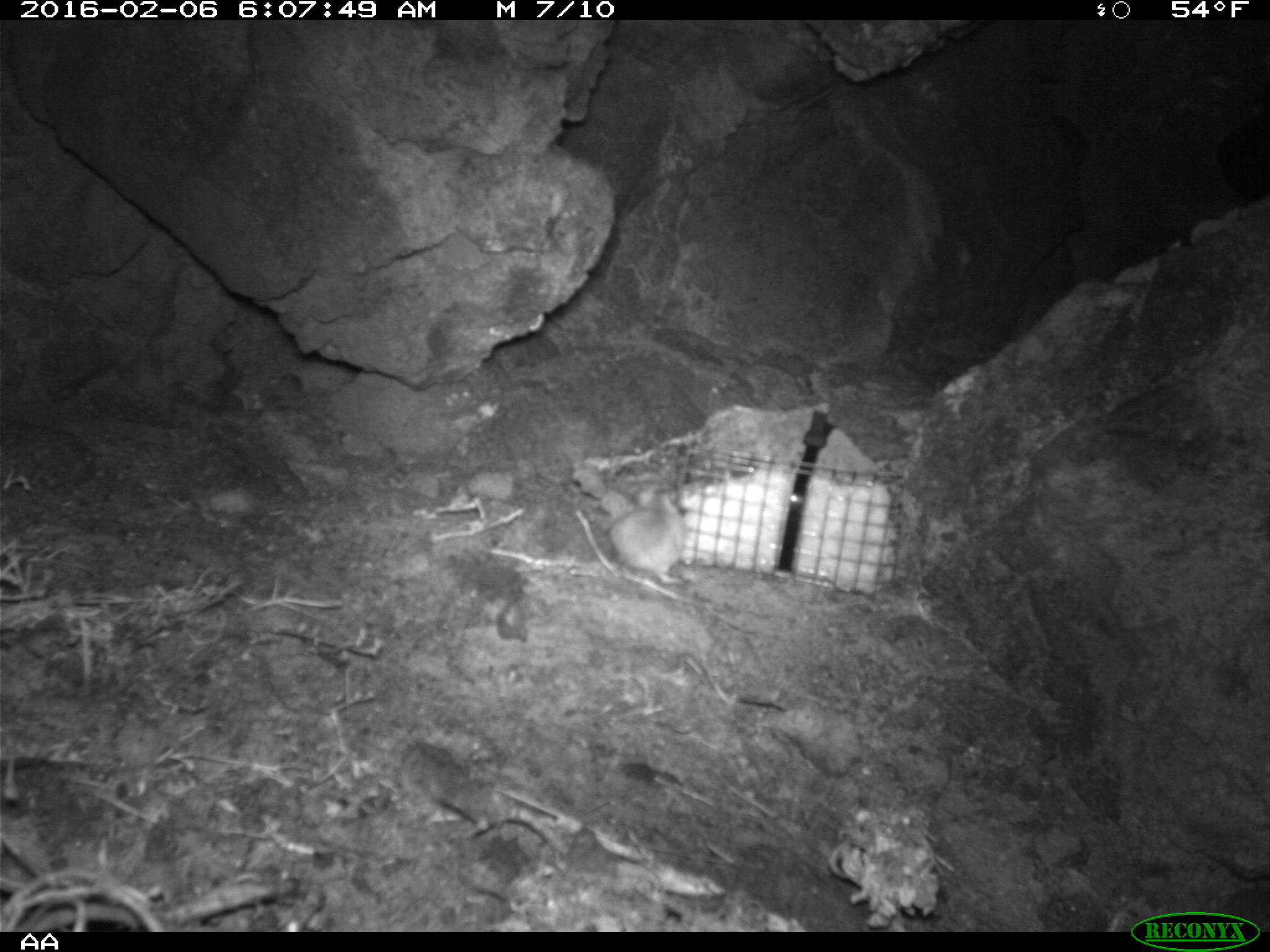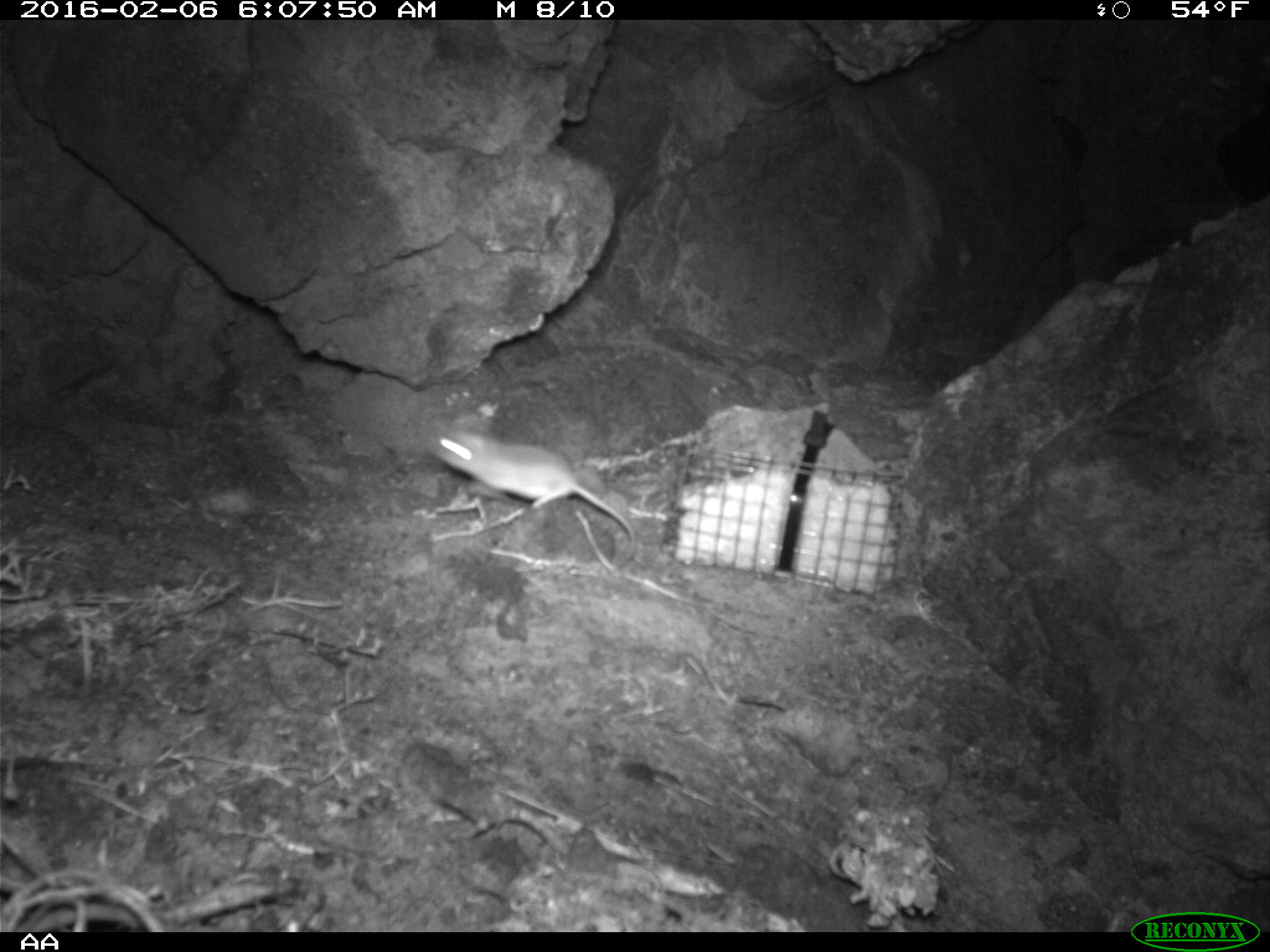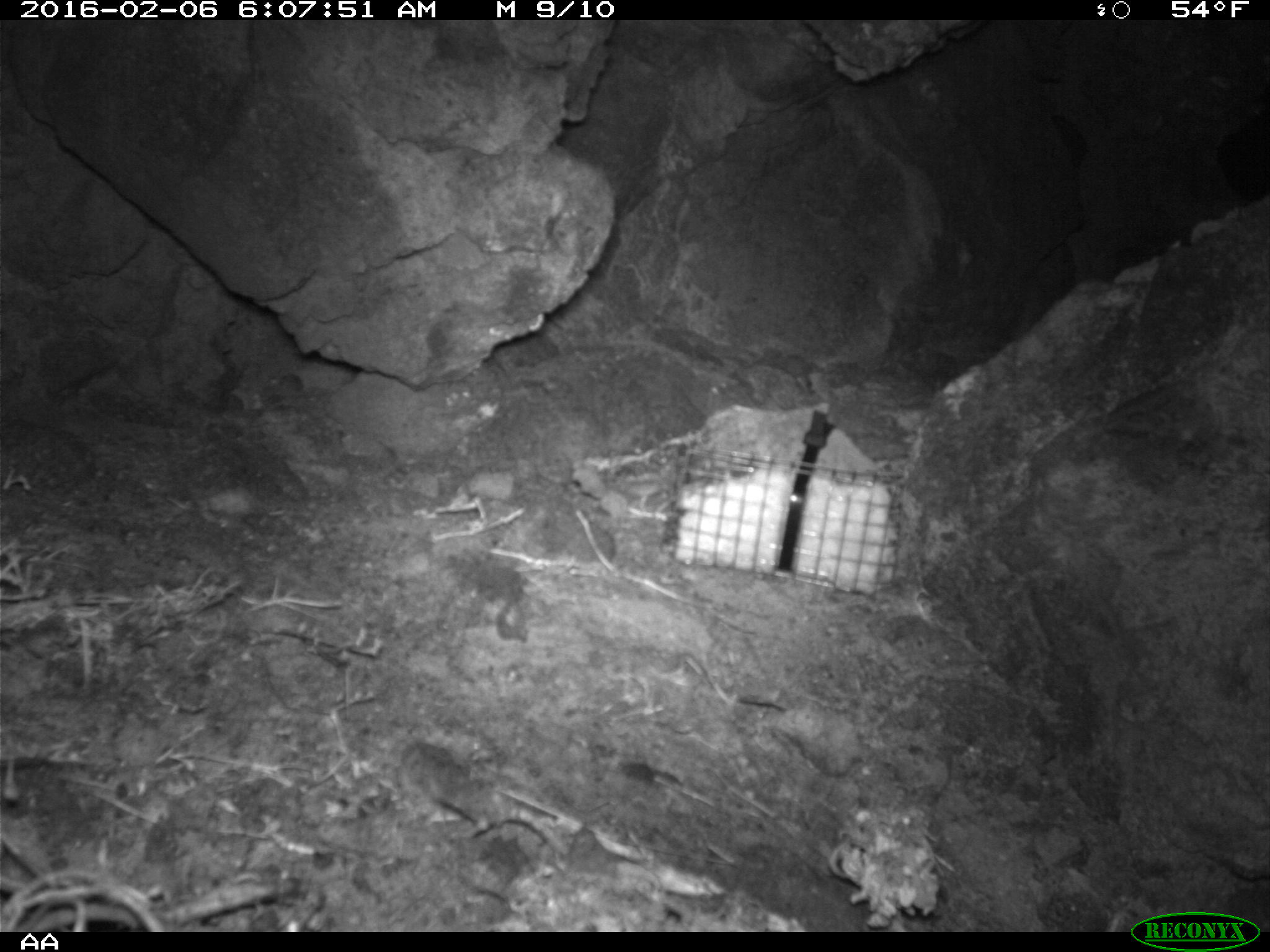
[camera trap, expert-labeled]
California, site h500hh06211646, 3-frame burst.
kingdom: Animalia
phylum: Chordata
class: Mammalia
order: Rodentia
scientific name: Rodentia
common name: rodent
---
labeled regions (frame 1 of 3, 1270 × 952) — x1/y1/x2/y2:
rodent: 608/488/686/584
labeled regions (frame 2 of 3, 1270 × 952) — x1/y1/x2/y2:
rodent: 430/420/636/568